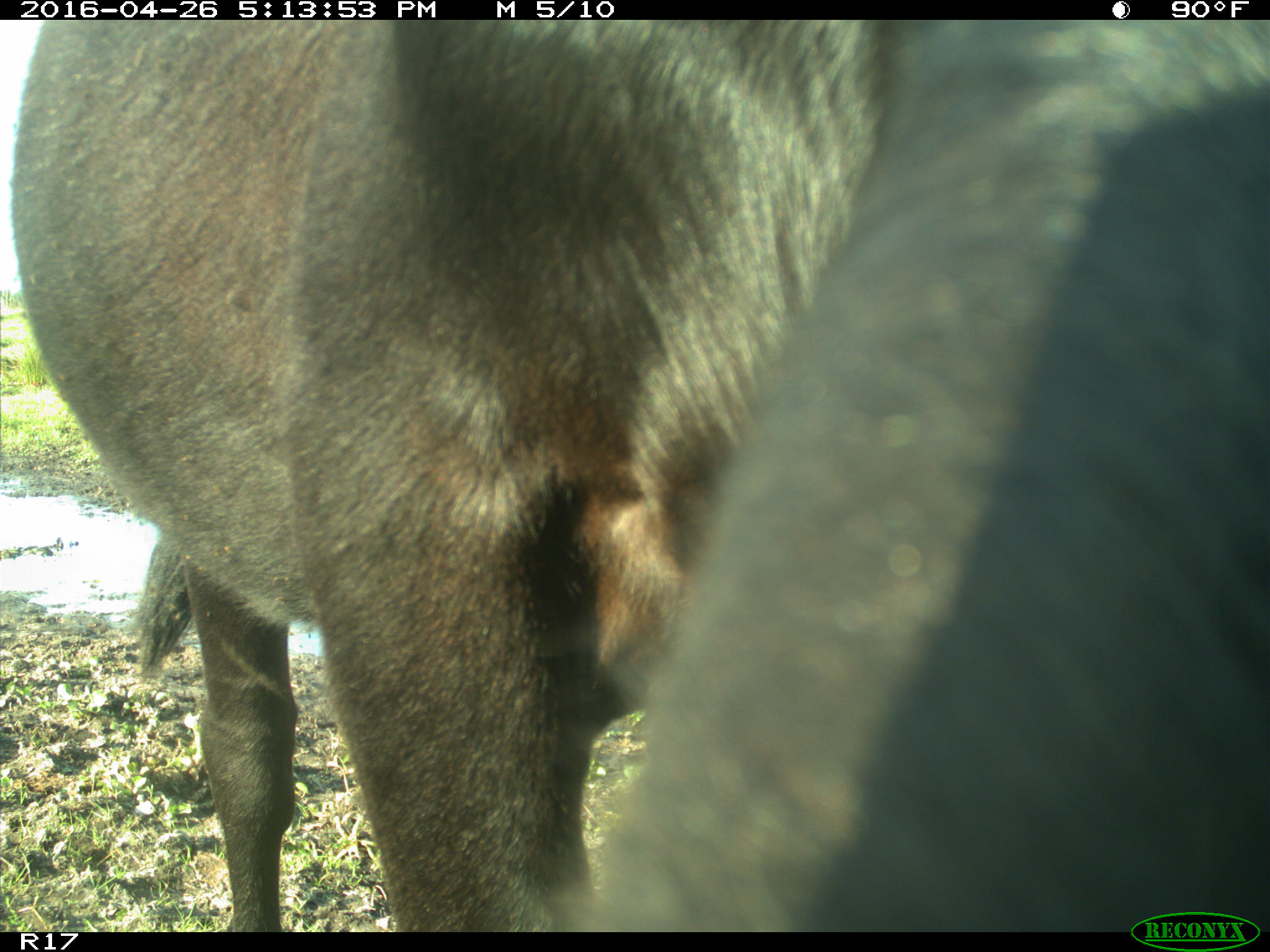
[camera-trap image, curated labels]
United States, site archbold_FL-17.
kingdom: Animalia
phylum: Chordata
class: Mammalia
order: Artiodactyla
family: Bovidae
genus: Bos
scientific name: Bos taurus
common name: domestic cow